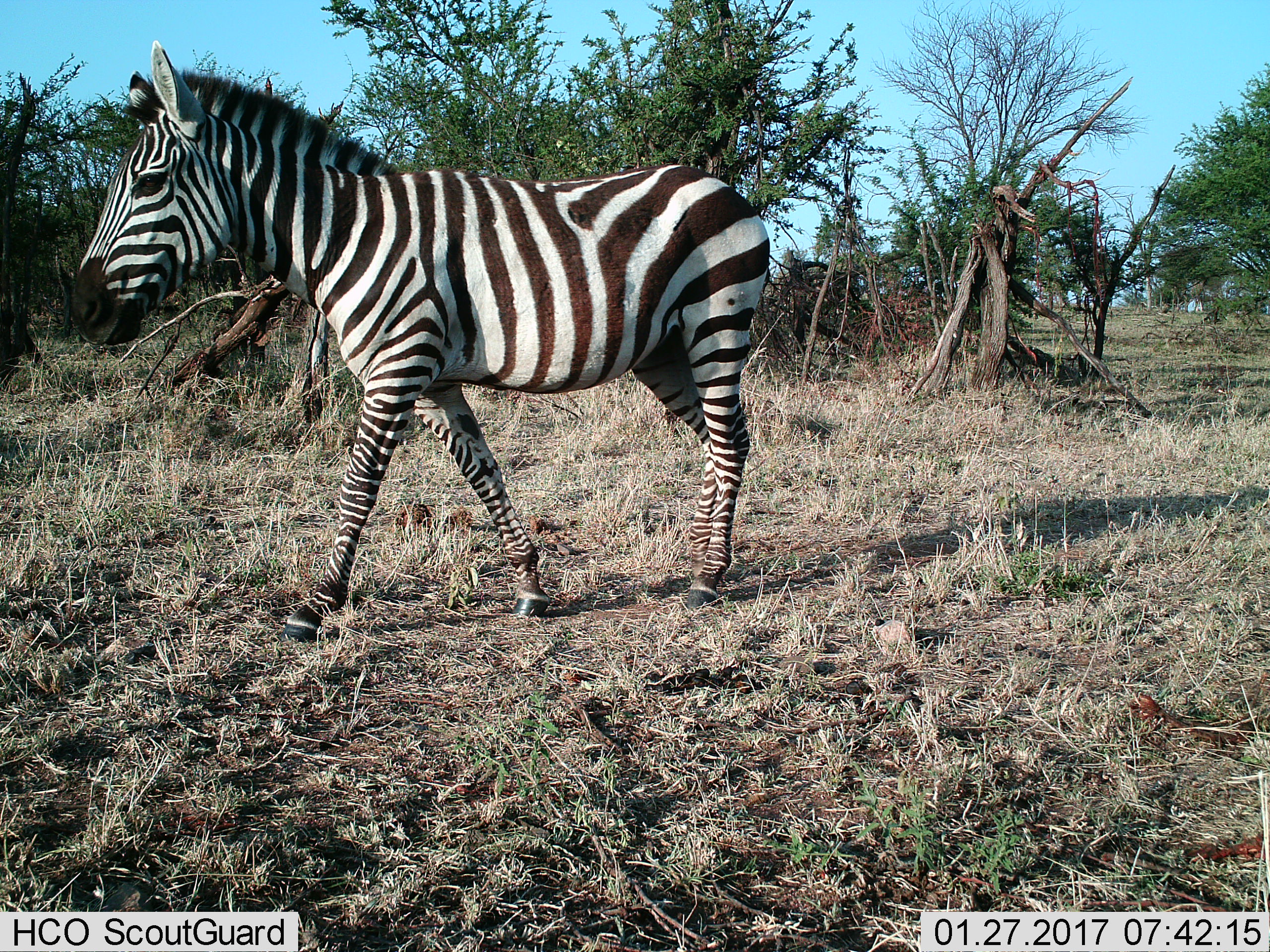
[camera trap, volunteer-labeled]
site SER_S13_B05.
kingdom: Animalia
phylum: Chordata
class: Mammalia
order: Perissodactyla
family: Equidae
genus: Equus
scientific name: Equus quagga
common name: plains zebra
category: zebraplains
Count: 1.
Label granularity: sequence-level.